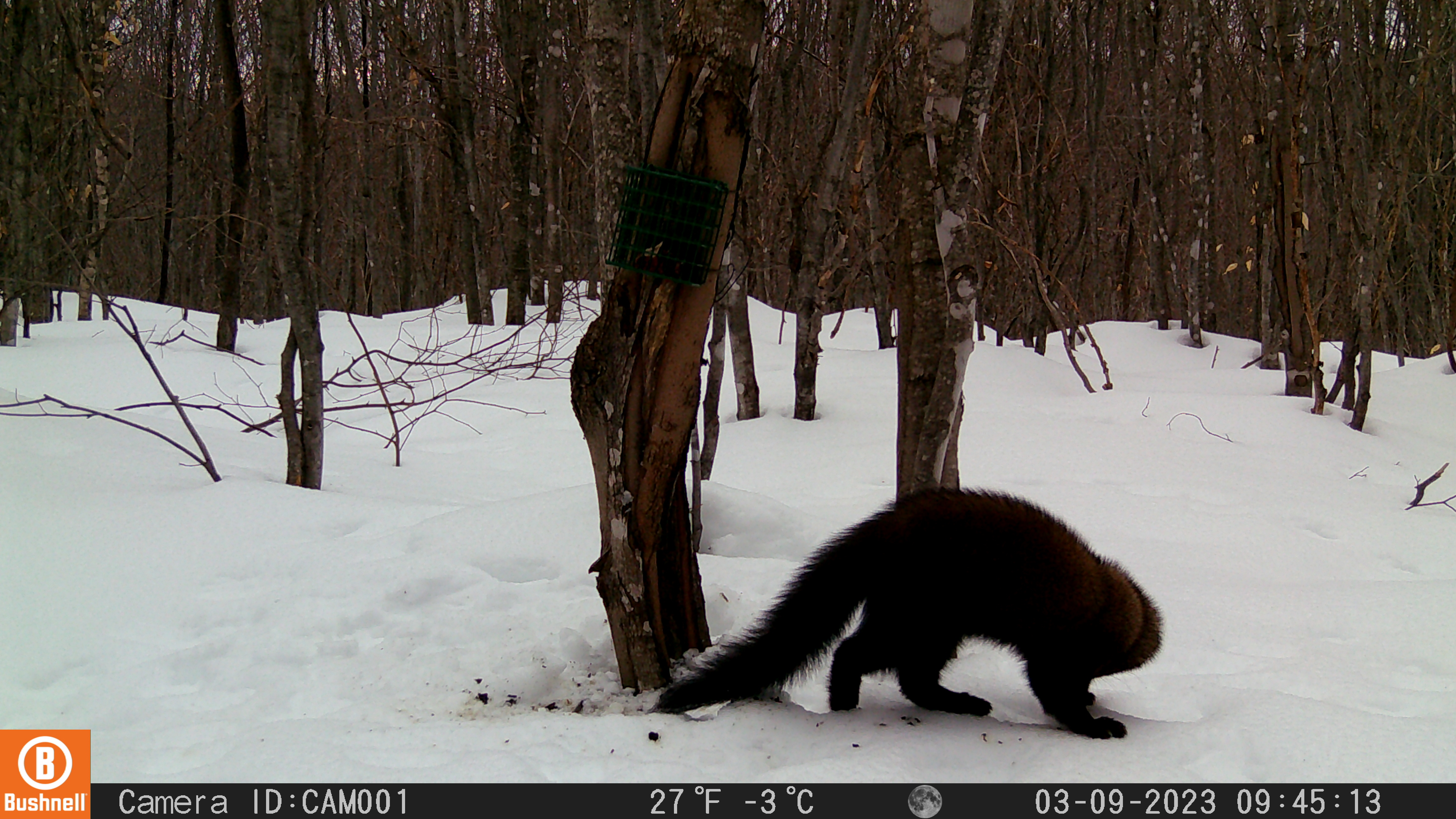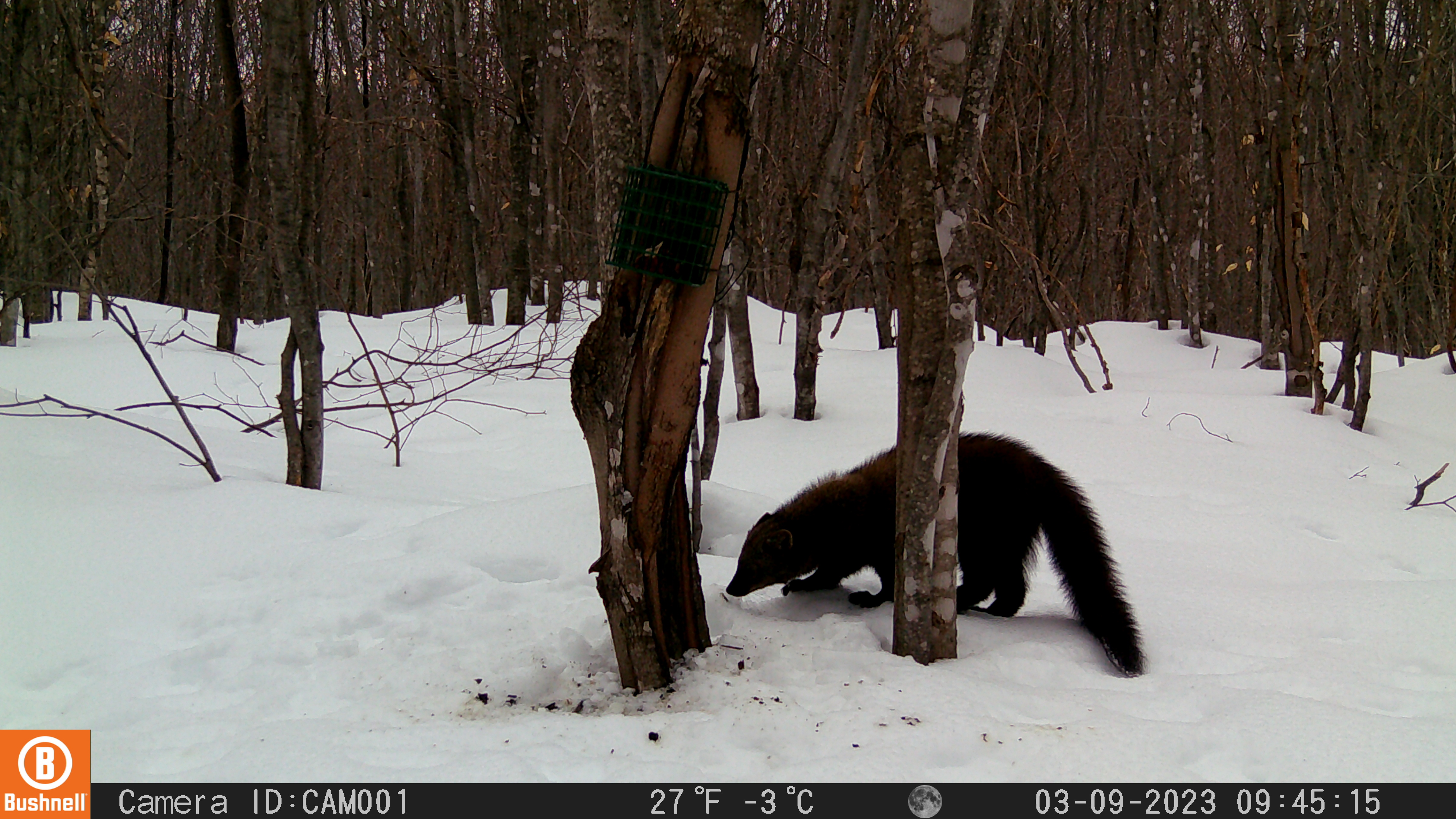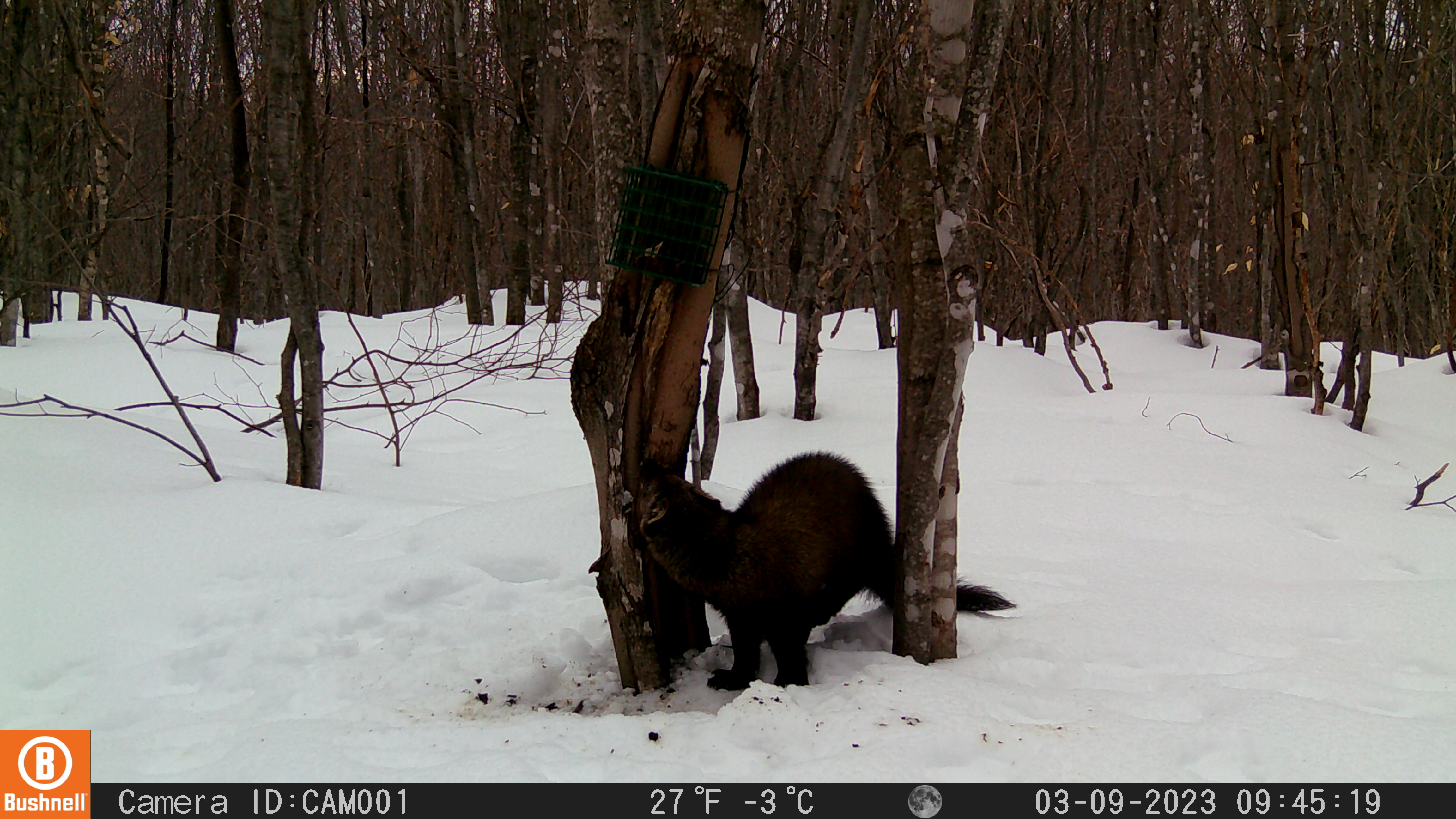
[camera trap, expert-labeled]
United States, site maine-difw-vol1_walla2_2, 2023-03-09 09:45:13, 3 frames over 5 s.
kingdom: Animalia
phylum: Chordata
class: Mammalia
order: Carnivora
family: Mustelidae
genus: Pekania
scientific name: Pekania pennanti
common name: fisher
Fisher (Pekania pennanti).